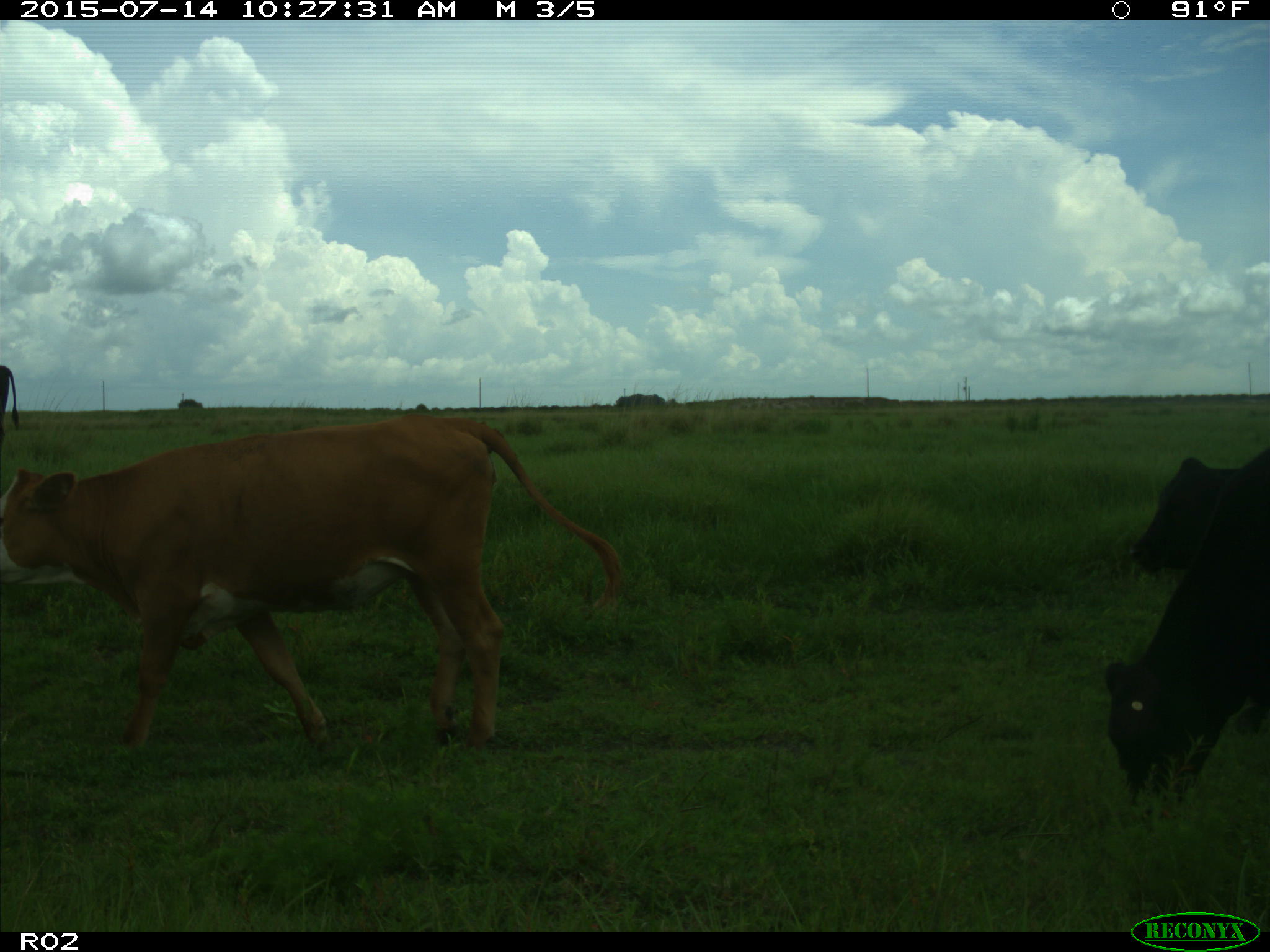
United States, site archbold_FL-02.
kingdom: Animalia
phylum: Chordata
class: Mammalia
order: Artiodactyla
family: Bovidae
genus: Bos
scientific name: Bos taurus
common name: domestic cow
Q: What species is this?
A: Bos taurus (domestic cow).